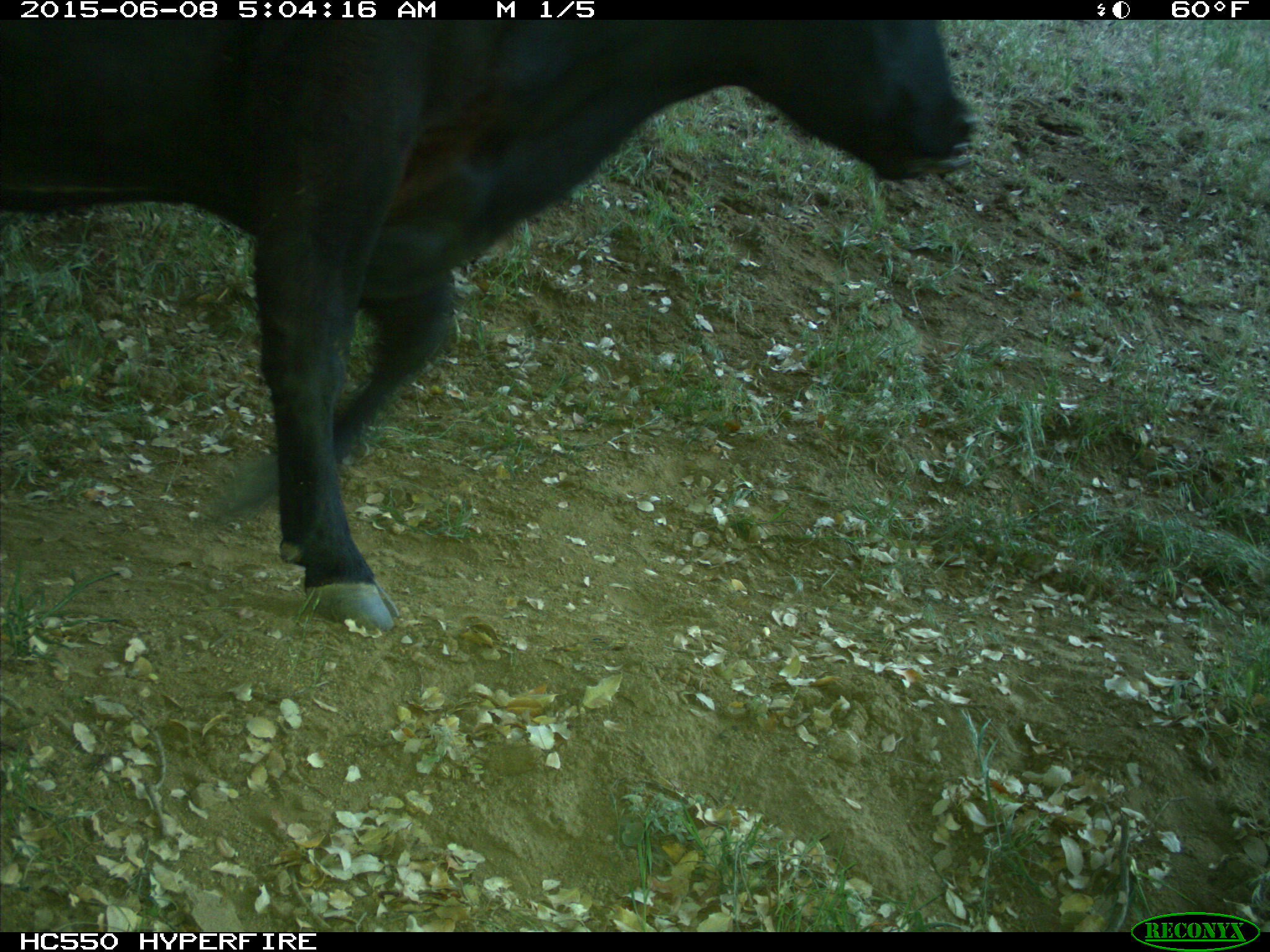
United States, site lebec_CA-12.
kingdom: Animalia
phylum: Chordata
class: Mammalia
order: Artiodactyla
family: Bovidae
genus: Bos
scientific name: Bos taurus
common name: domestic cow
Bos taurus (domestic cow).